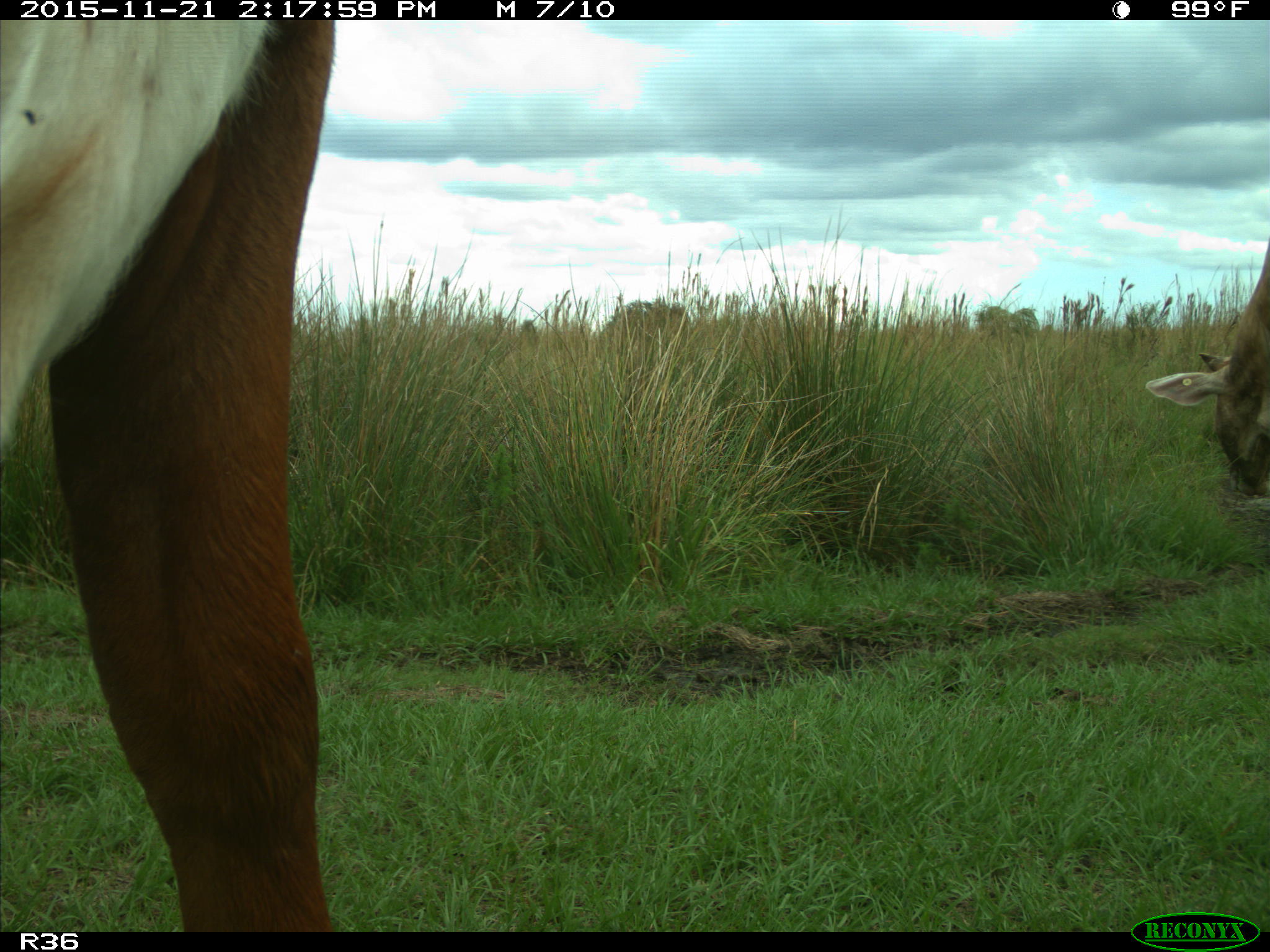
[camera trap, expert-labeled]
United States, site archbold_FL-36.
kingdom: Animalia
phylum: Chordata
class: Mammalia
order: Artiodactyla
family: Bovidae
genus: Bos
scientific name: Bos taurus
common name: domestic cow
Bos taurus (domestic cow).